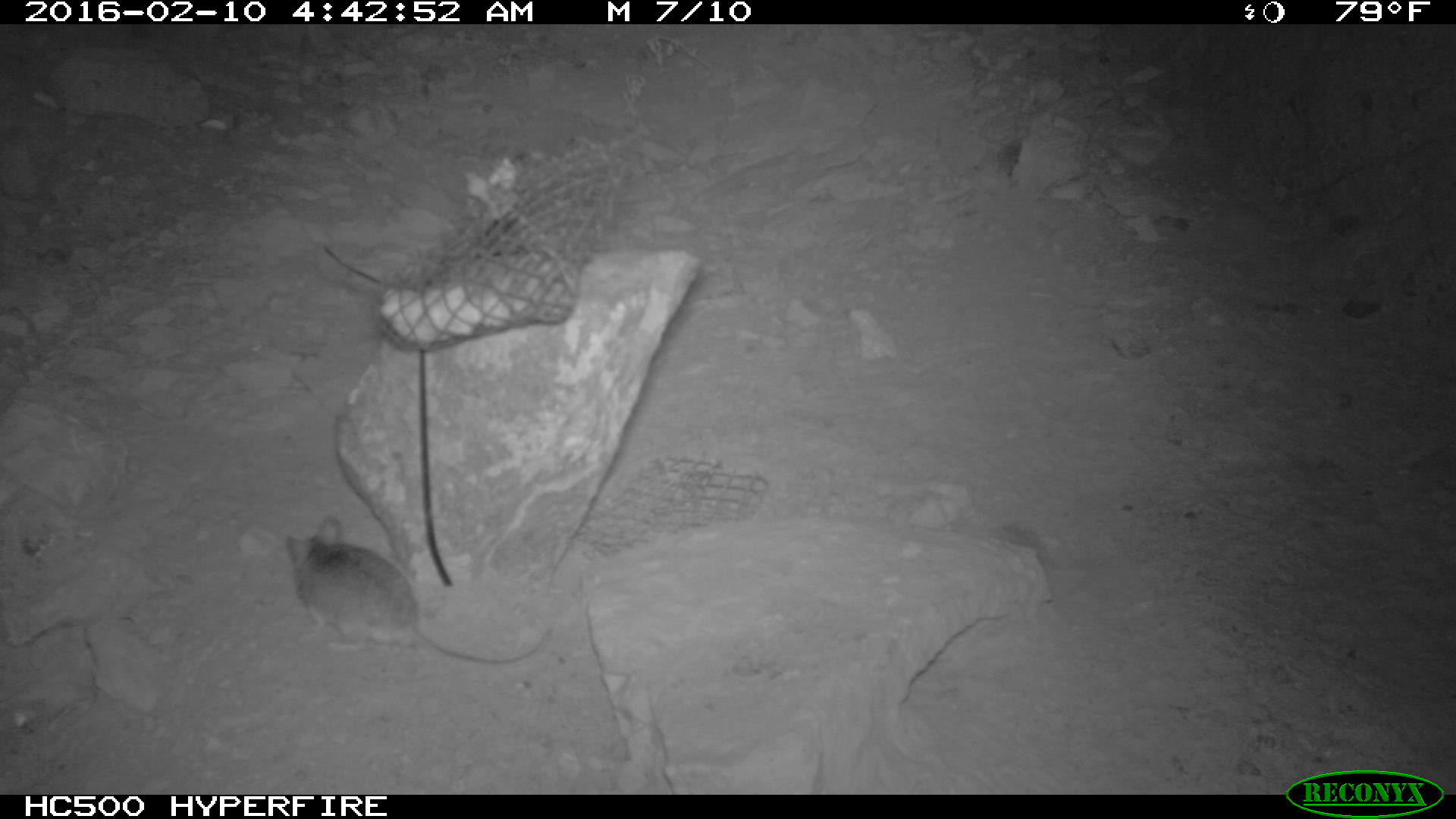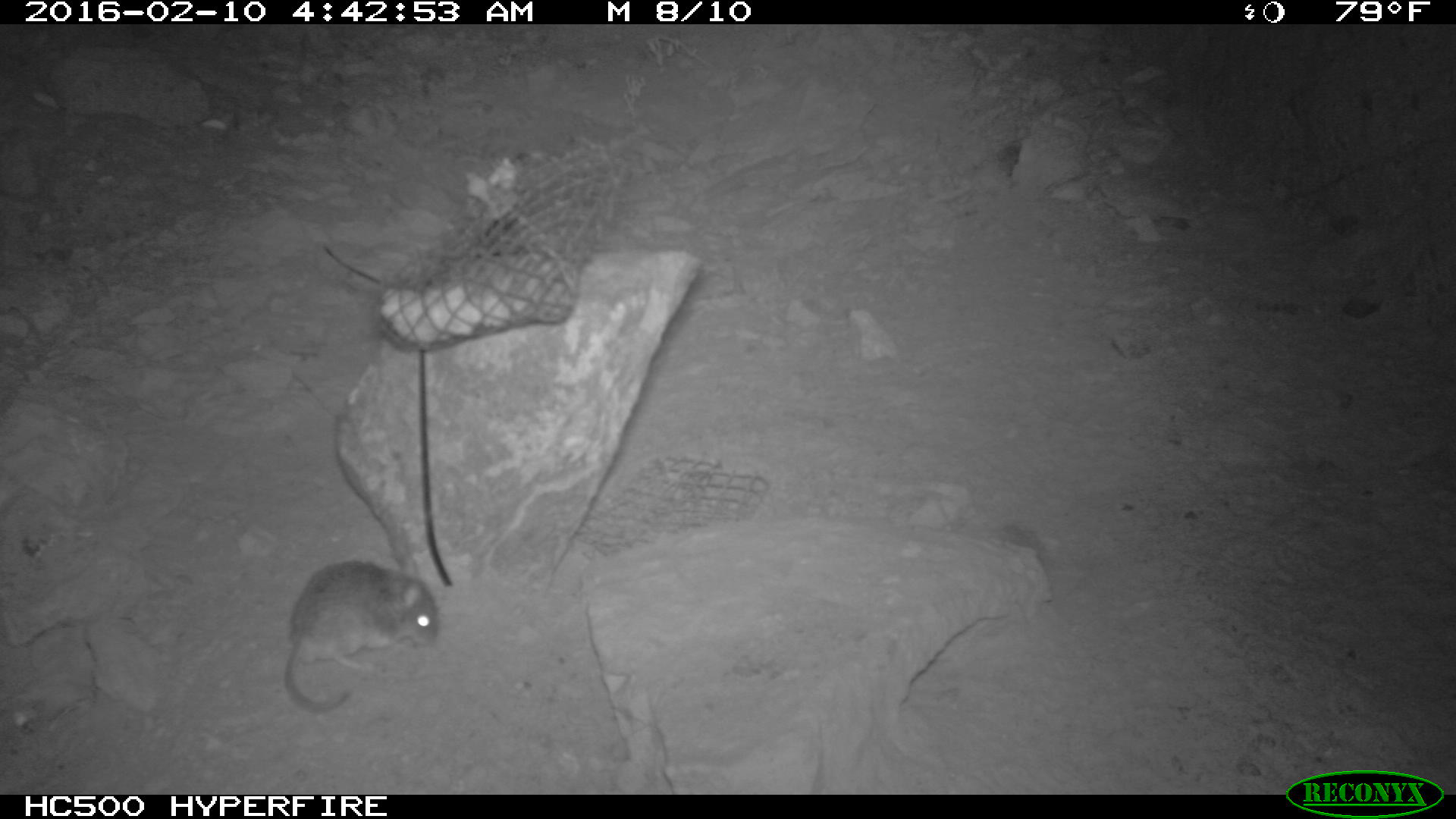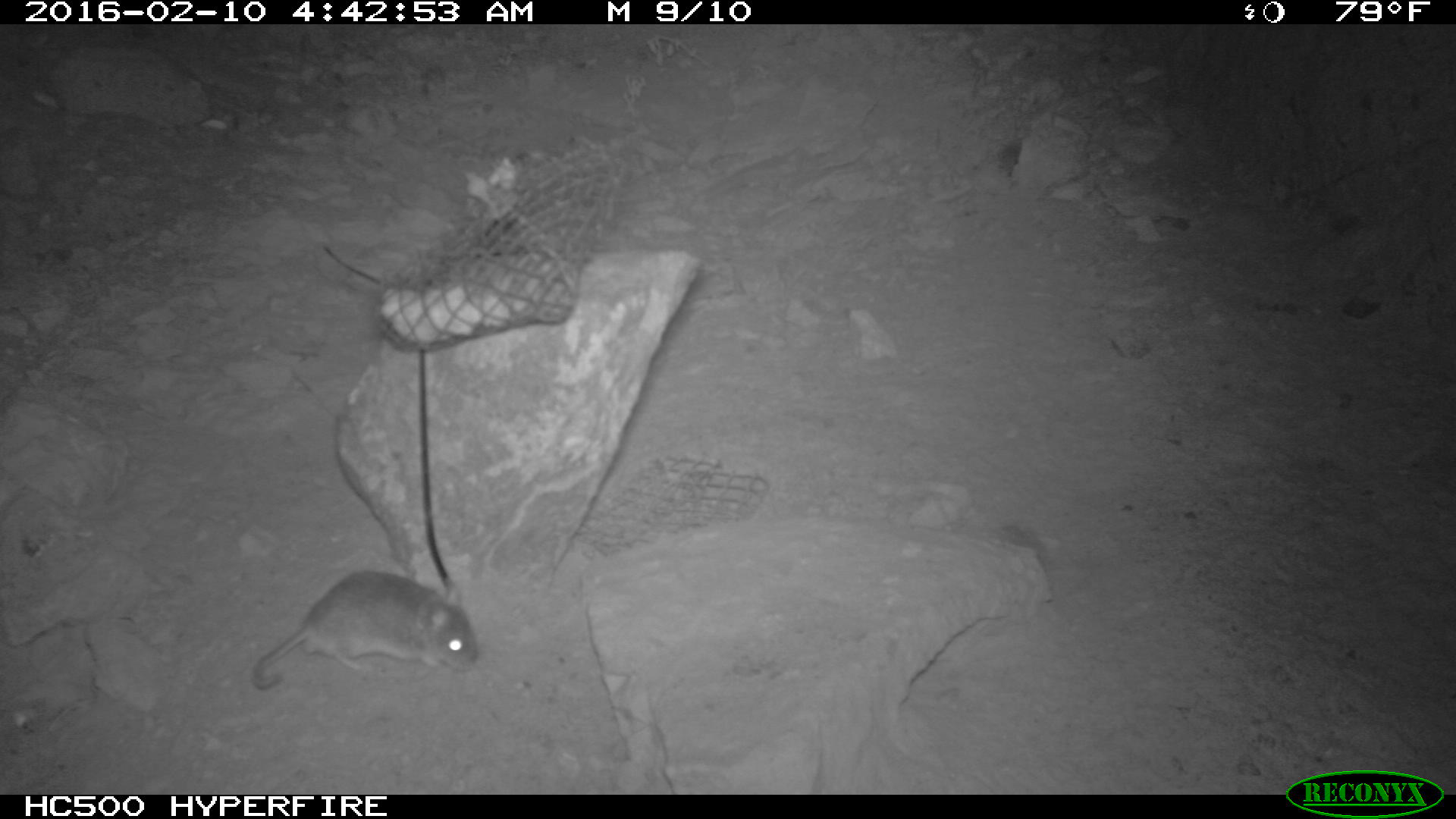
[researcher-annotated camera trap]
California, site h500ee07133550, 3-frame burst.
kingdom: Animalia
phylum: Chordata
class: Mammalia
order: Rodentia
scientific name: Rodentia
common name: rodent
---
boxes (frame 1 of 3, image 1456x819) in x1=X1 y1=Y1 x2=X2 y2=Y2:
rodent: x1=287 y1=517 x2=551 y2=667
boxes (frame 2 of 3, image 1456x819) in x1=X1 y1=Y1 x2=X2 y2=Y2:
rodent: x1=283 y1=560 x2=436 y2=713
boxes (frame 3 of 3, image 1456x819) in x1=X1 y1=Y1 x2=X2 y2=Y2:
rodent: x1=247 y1=570 x2=479 y2=696